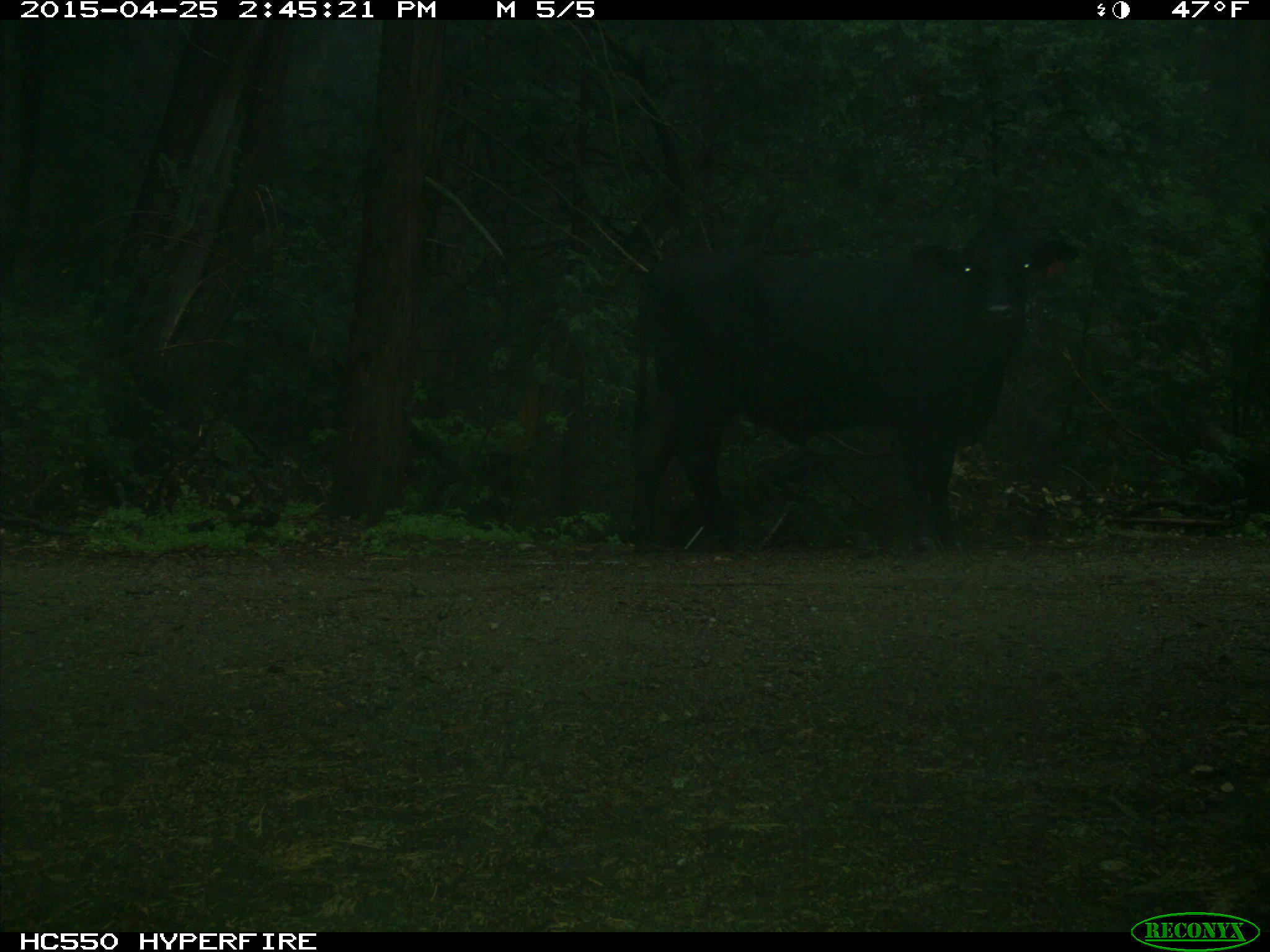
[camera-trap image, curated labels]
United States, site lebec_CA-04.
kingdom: Animalia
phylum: Chordata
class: Mammalia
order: Artiodactyla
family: Bovidae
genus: Bos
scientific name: Bos taurus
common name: domestic cow